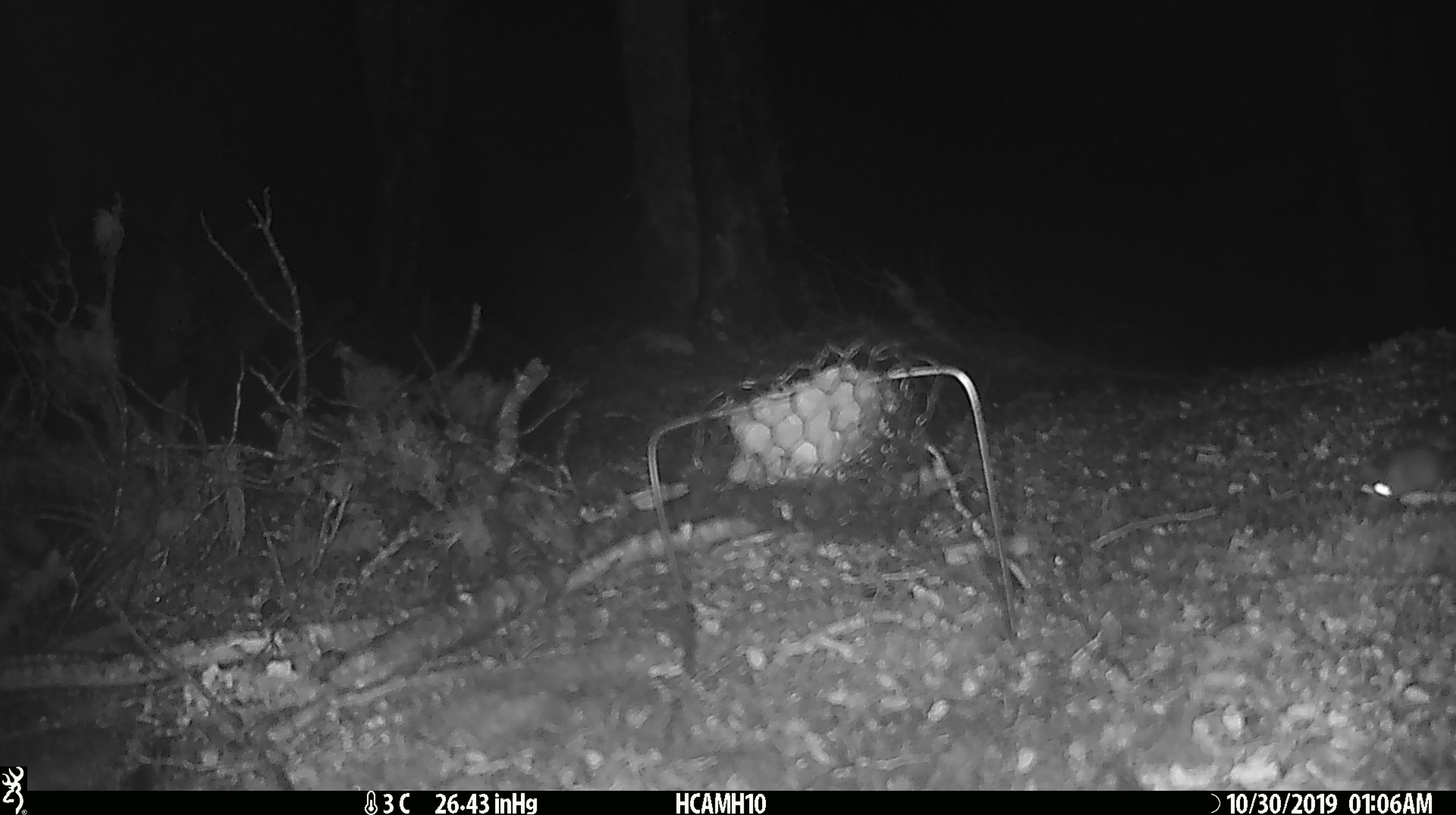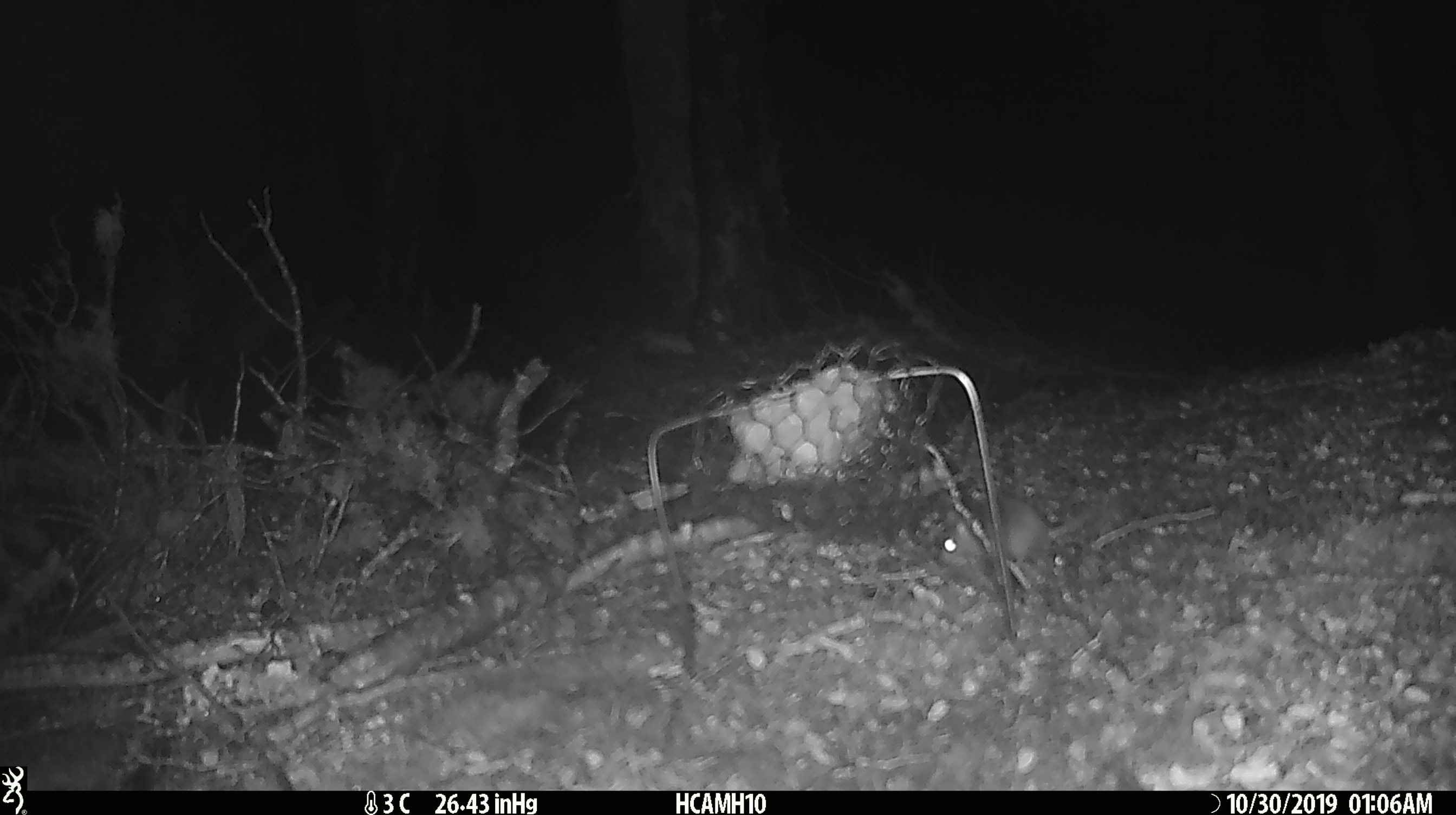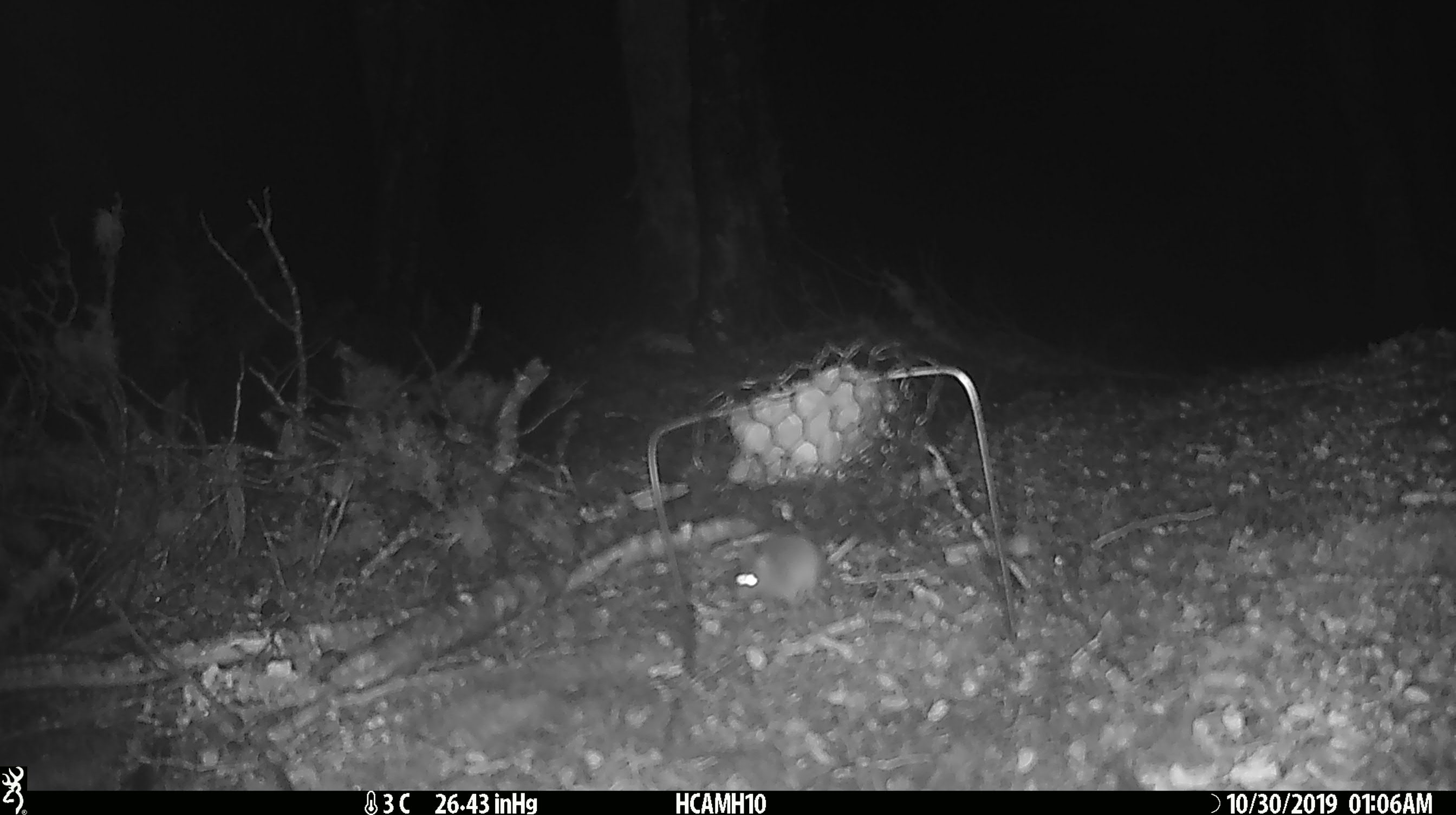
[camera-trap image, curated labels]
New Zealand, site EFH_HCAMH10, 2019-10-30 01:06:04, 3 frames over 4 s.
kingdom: Animalia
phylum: Chordata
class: Mammalia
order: Rodentia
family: Muridae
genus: Mus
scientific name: Mus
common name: mouse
Mouse (Mus).